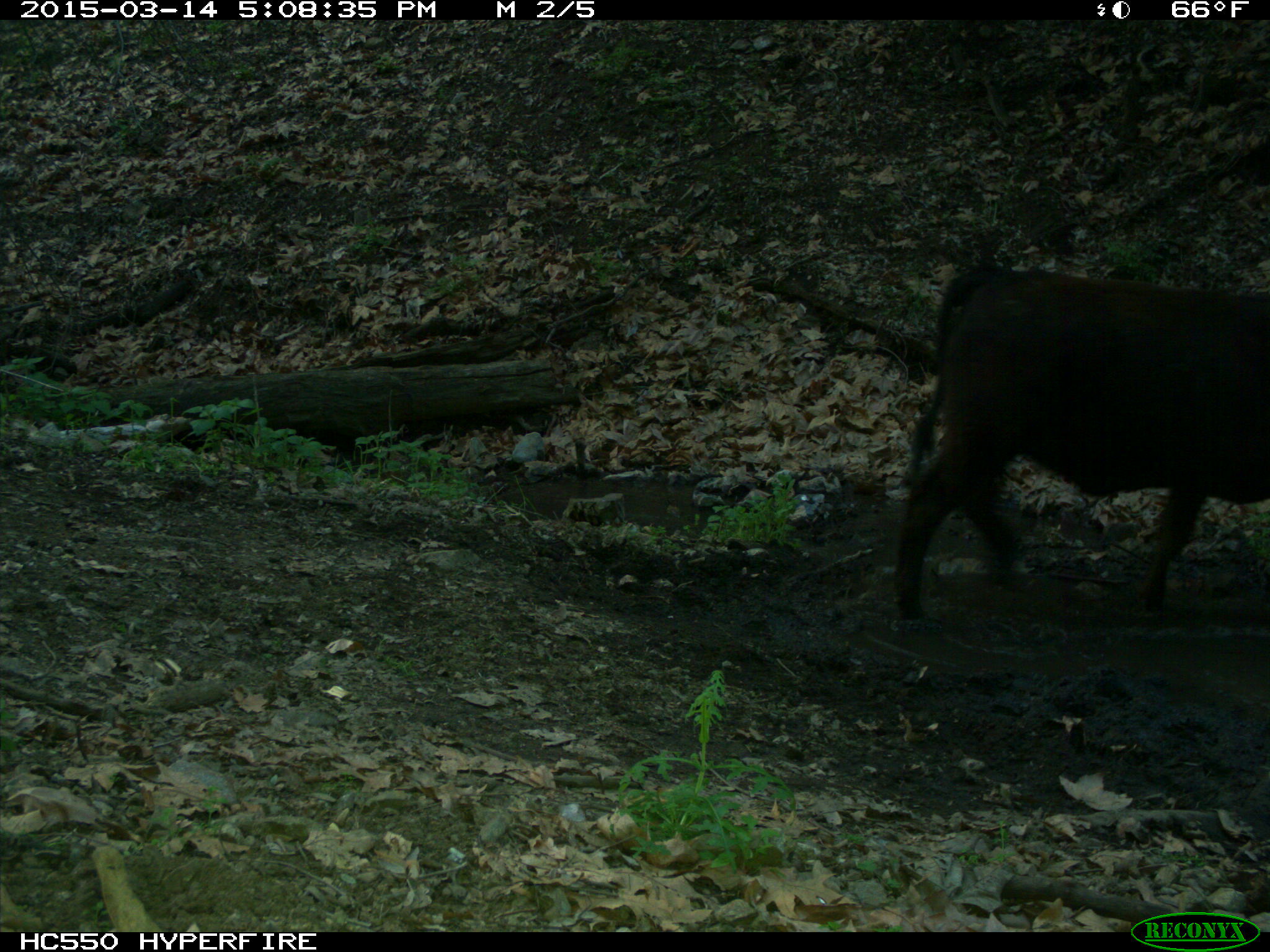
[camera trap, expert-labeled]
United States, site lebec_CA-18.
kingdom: Animalia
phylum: Chordata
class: Mammalia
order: Artiodactyla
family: Bovidae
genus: Bos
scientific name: Bos taurus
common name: domestic cow